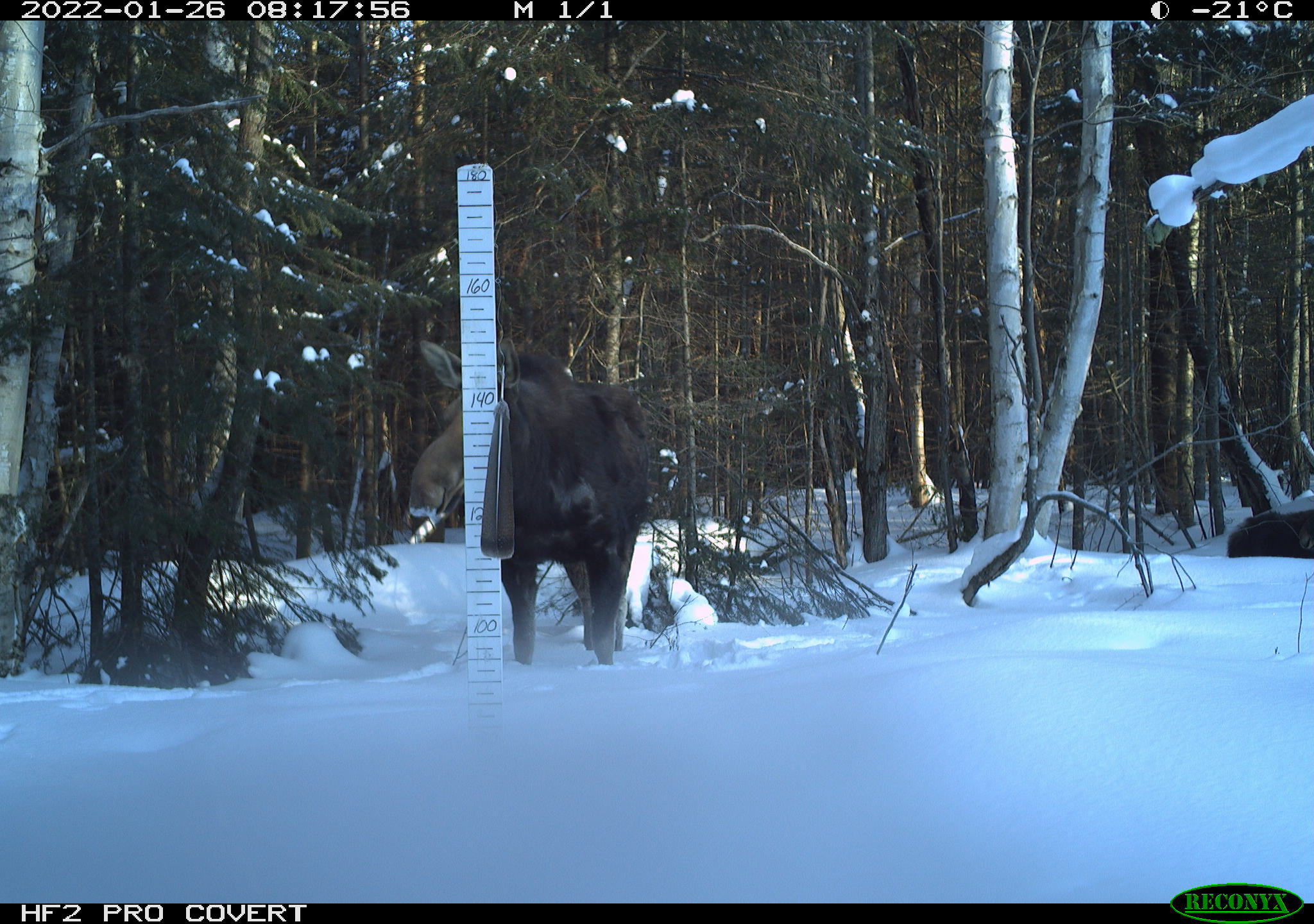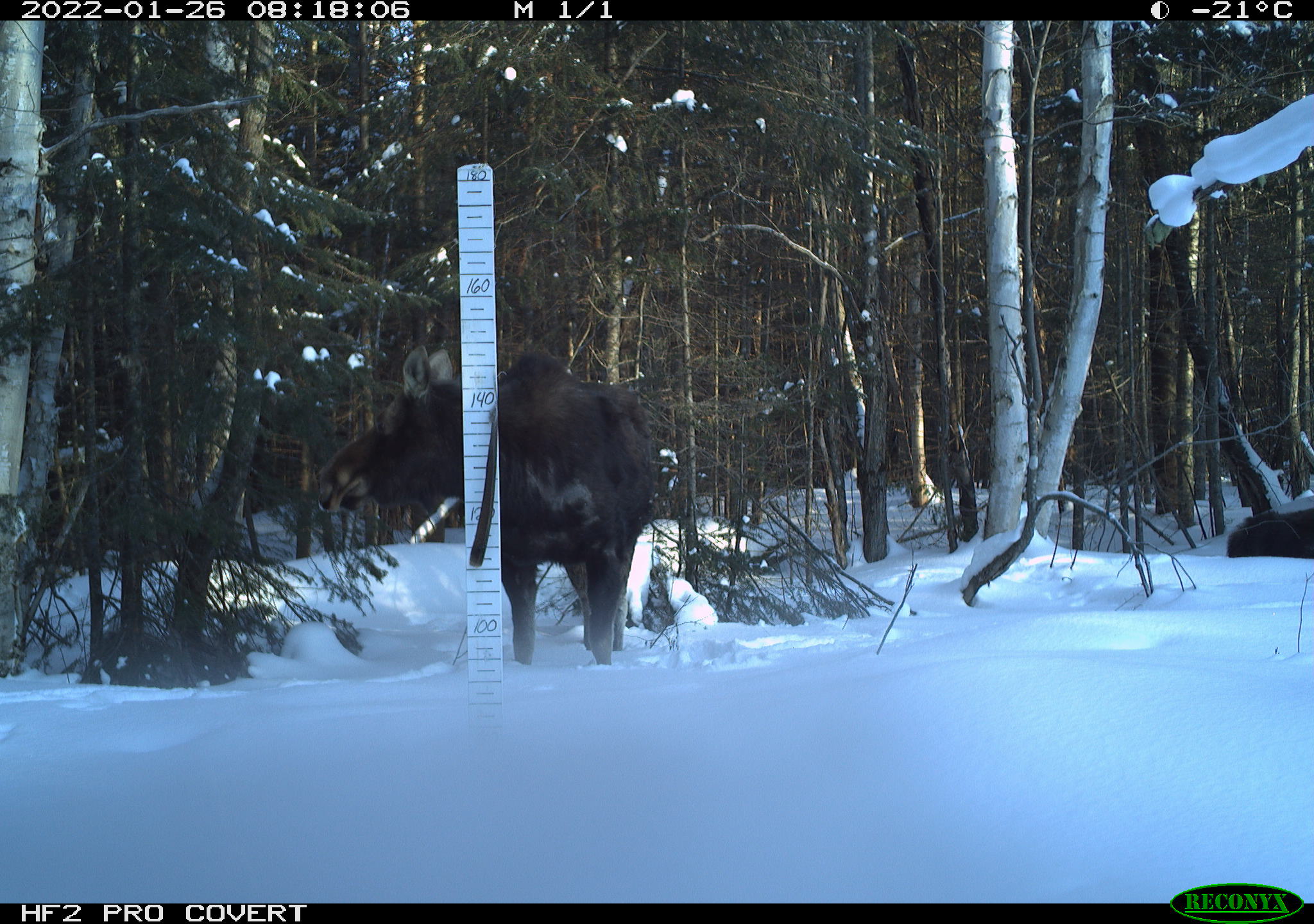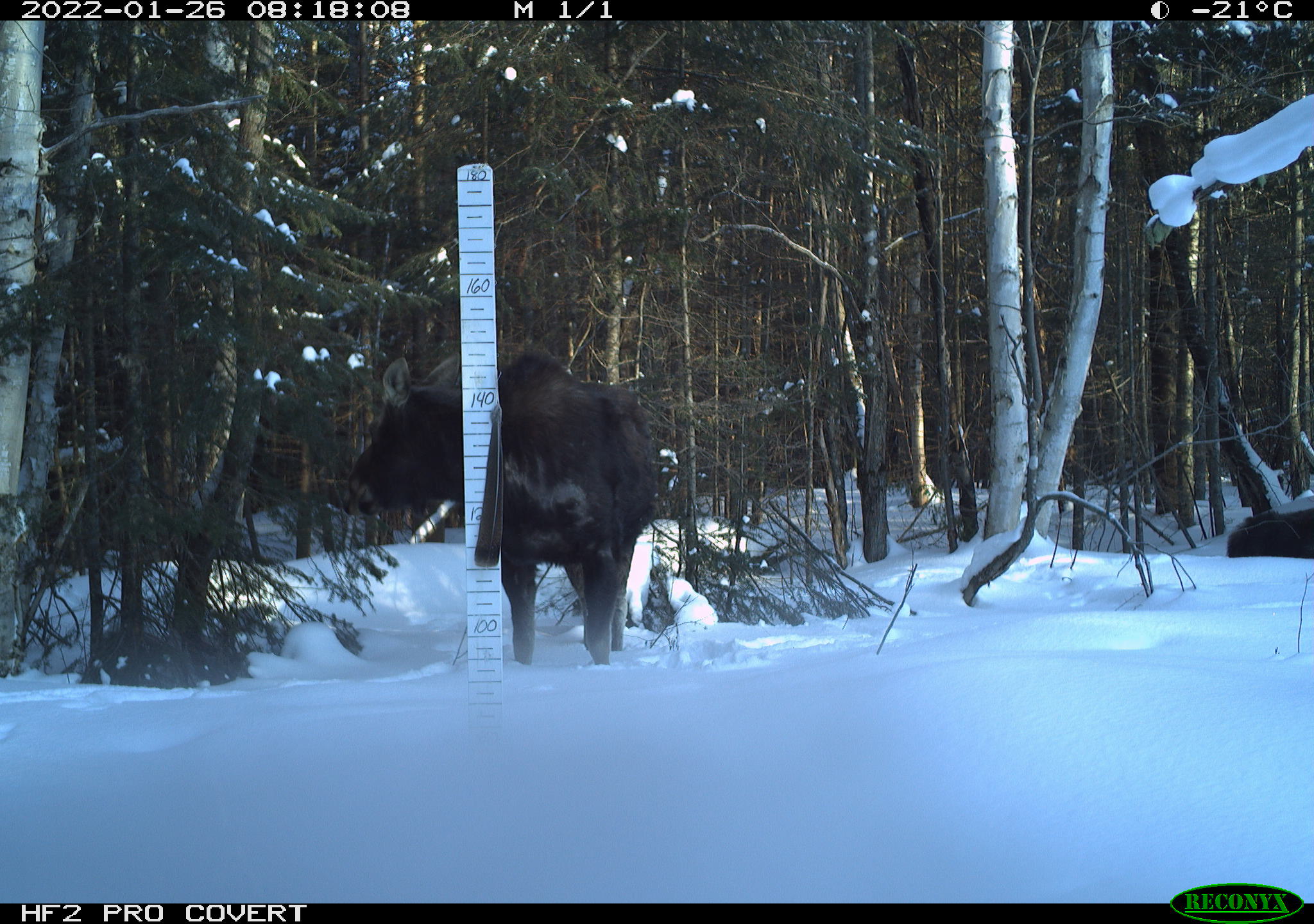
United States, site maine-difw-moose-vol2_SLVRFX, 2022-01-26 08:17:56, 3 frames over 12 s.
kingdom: Animalia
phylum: Chordata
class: Mammalia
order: Artiodactyla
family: Cervidae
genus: Alces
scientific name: Alces alces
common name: moose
Moose (Alces alces).